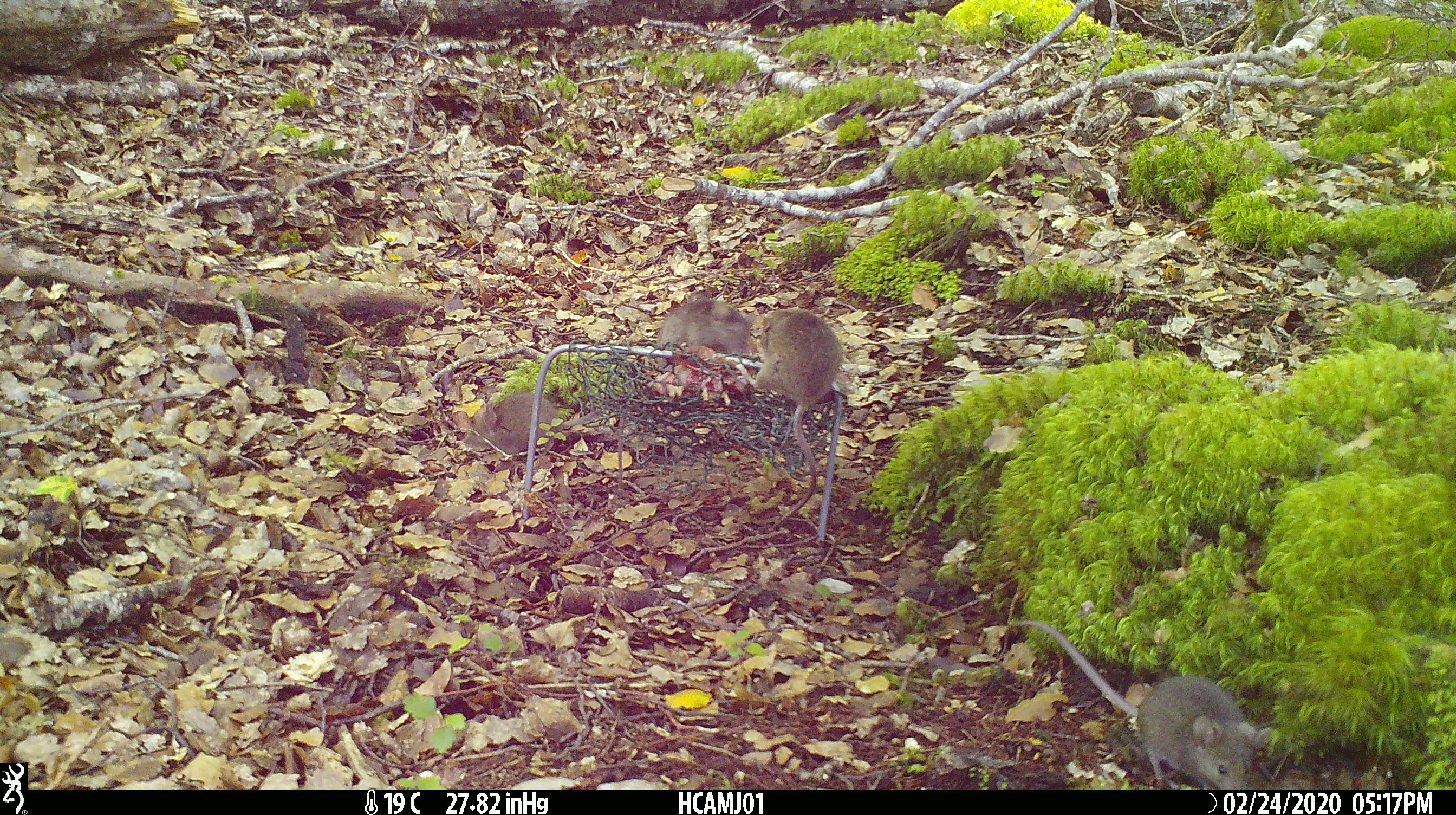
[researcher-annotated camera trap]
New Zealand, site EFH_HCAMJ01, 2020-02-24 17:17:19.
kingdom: Animalia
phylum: Chordata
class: Mammalia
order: Rodentia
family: Muridae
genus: Mus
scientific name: Mus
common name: mouse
Mouse (Mus).